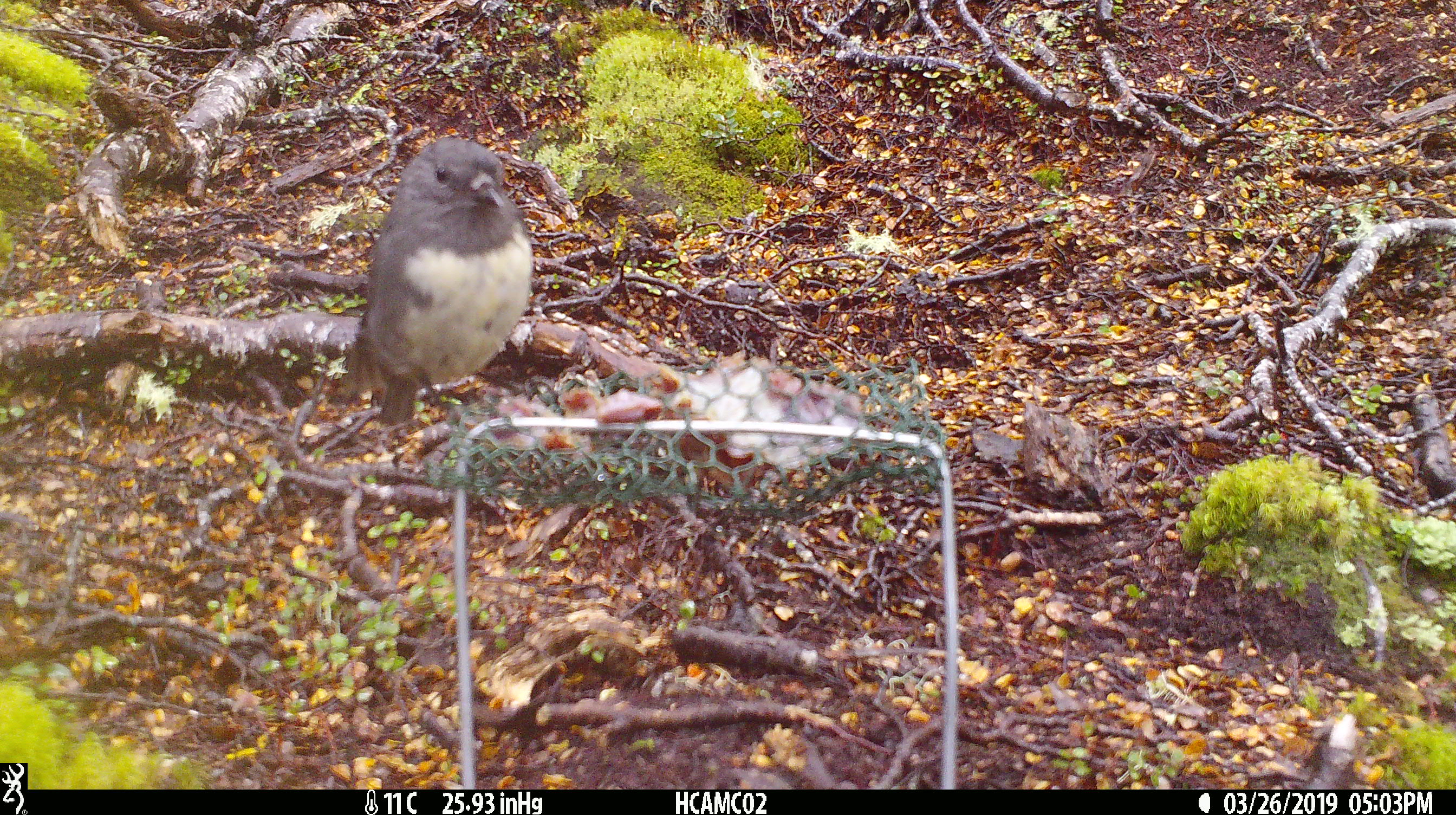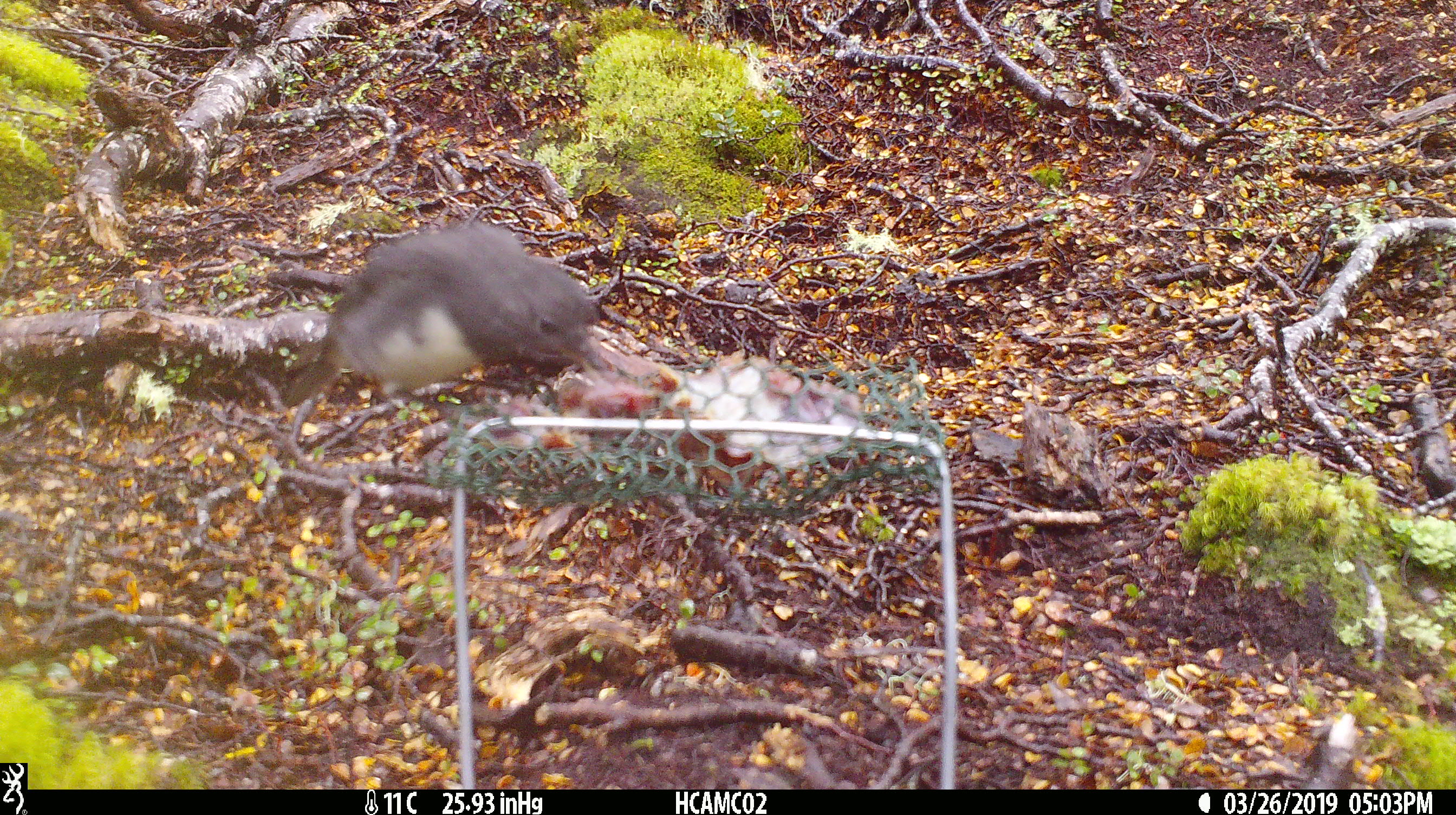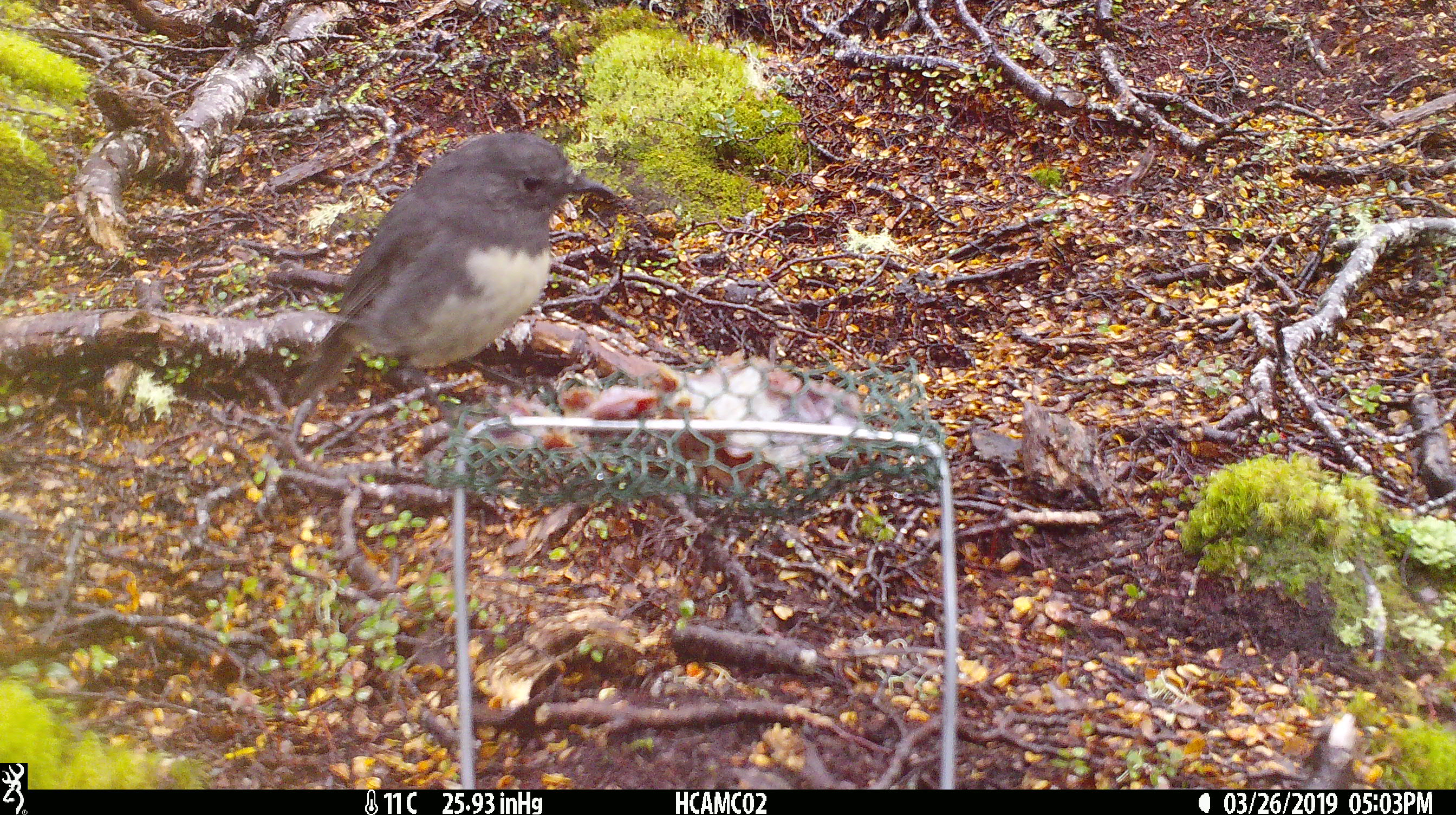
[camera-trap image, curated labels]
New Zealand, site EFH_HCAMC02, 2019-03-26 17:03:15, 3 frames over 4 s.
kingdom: Animalia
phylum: Chordata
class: Aves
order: Passeriformes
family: Petroicidae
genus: Petroica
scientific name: Petroica australis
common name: new zealand robin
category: robin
Robin (new zealand robin) (Petroica australis).